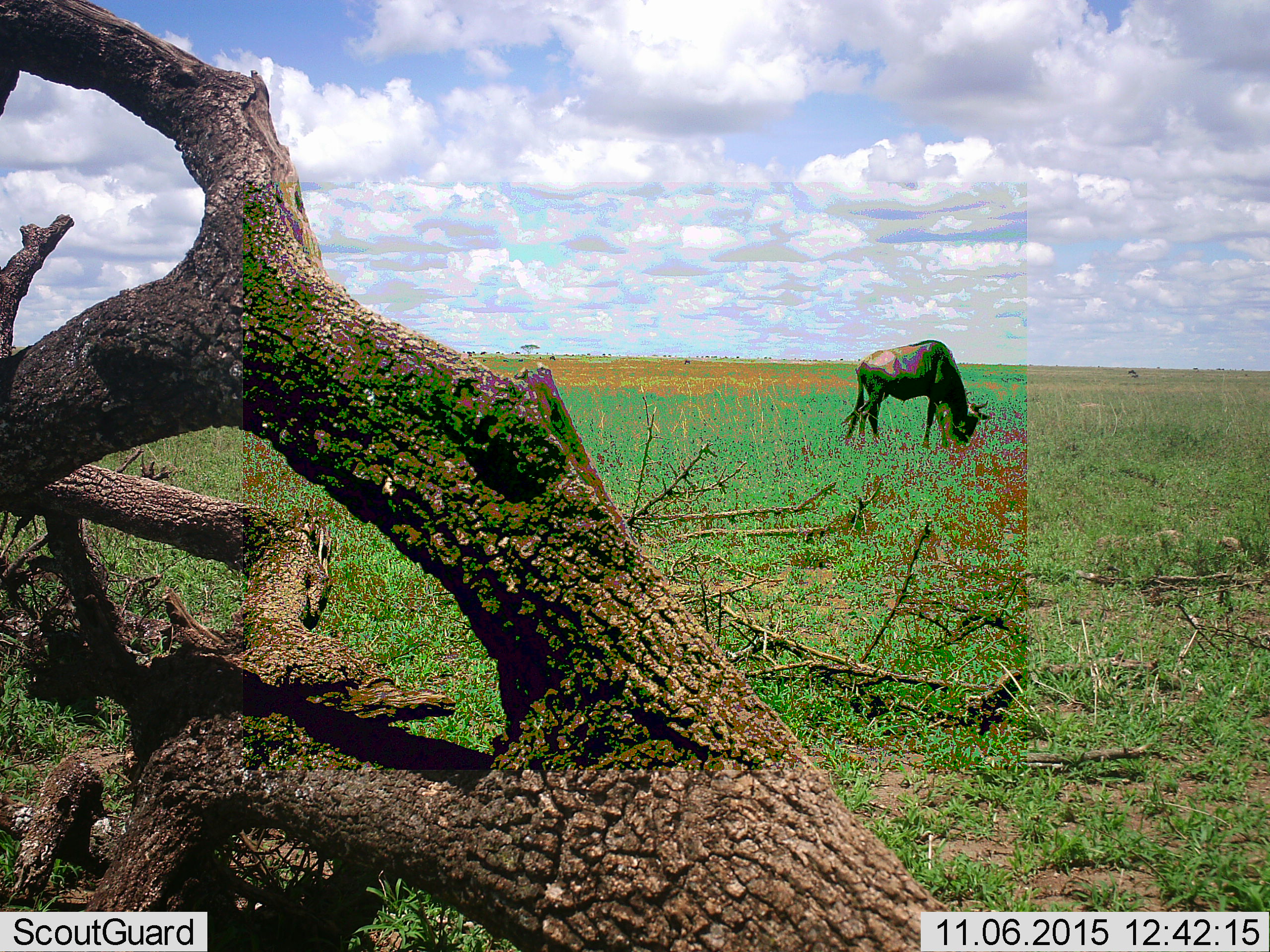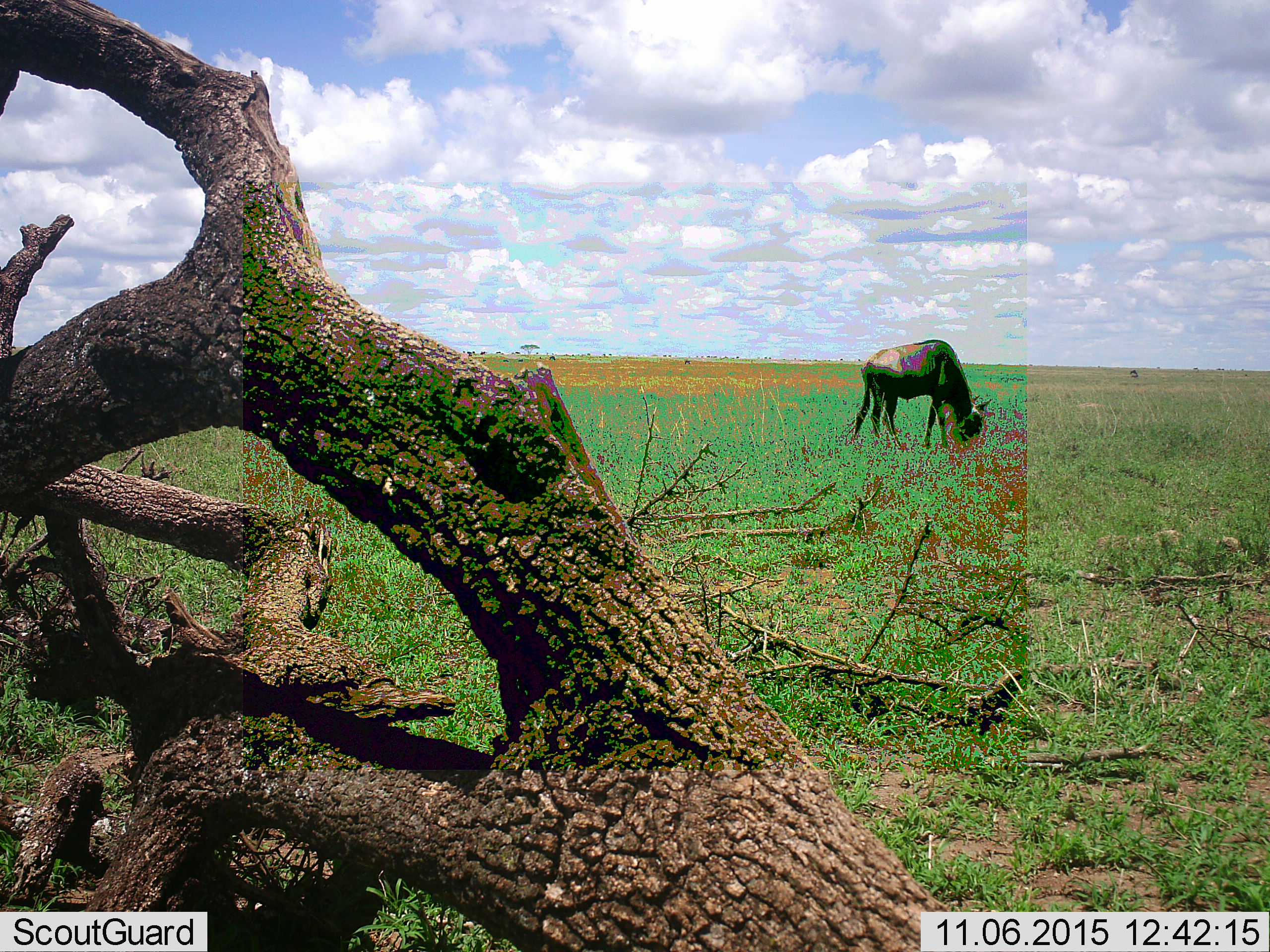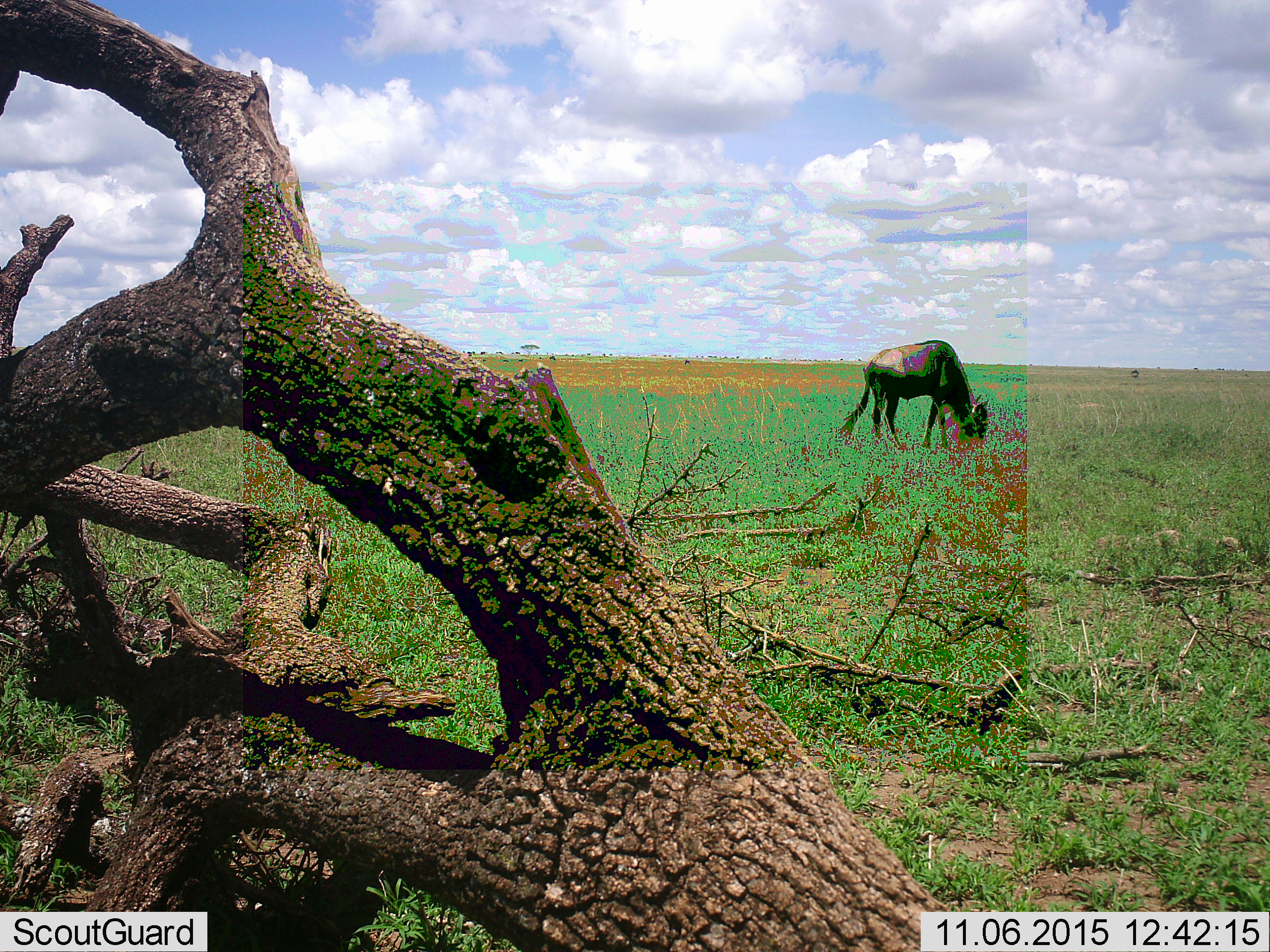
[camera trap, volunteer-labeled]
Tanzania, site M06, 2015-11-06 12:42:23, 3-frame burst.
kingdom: Animalia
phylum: Chordata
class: Mammalia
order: Artiodactyla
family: Bovidae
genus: Connochaetes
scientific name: Connochaetes taurinus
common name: blue wildebeest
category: wildebeest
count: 1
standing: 25%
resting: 0%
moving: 12%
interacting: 0%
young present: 12%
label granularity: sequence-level